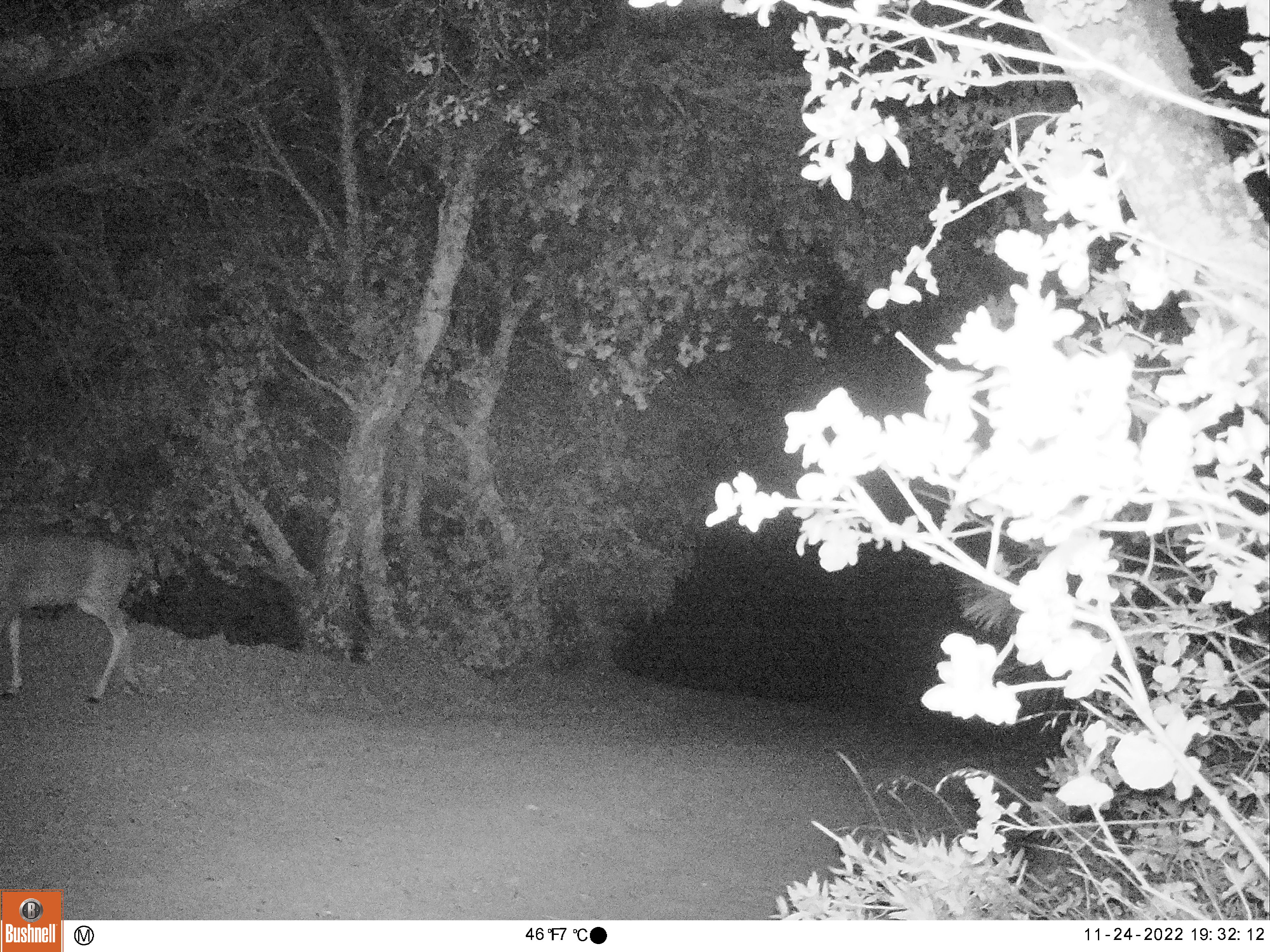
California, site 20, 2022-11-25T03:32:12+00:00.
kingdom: Animalia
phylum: Chordata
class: Mammalia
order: Artiodactyla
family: Cervidae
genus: Odocoileus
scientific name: Odocoileus hemionus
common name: mule deer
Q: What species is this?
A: Mule deer (Odocoileus hemionus).